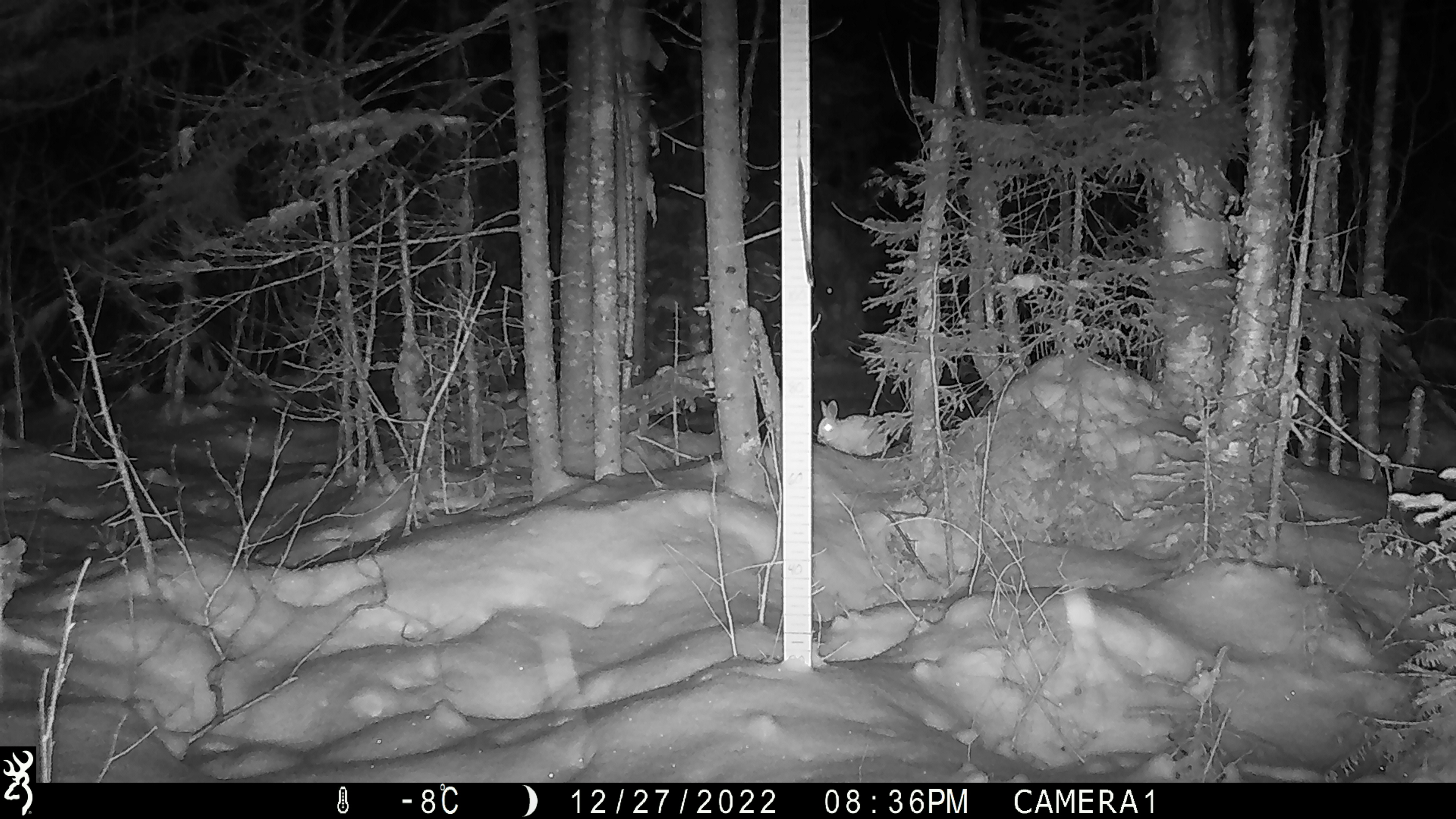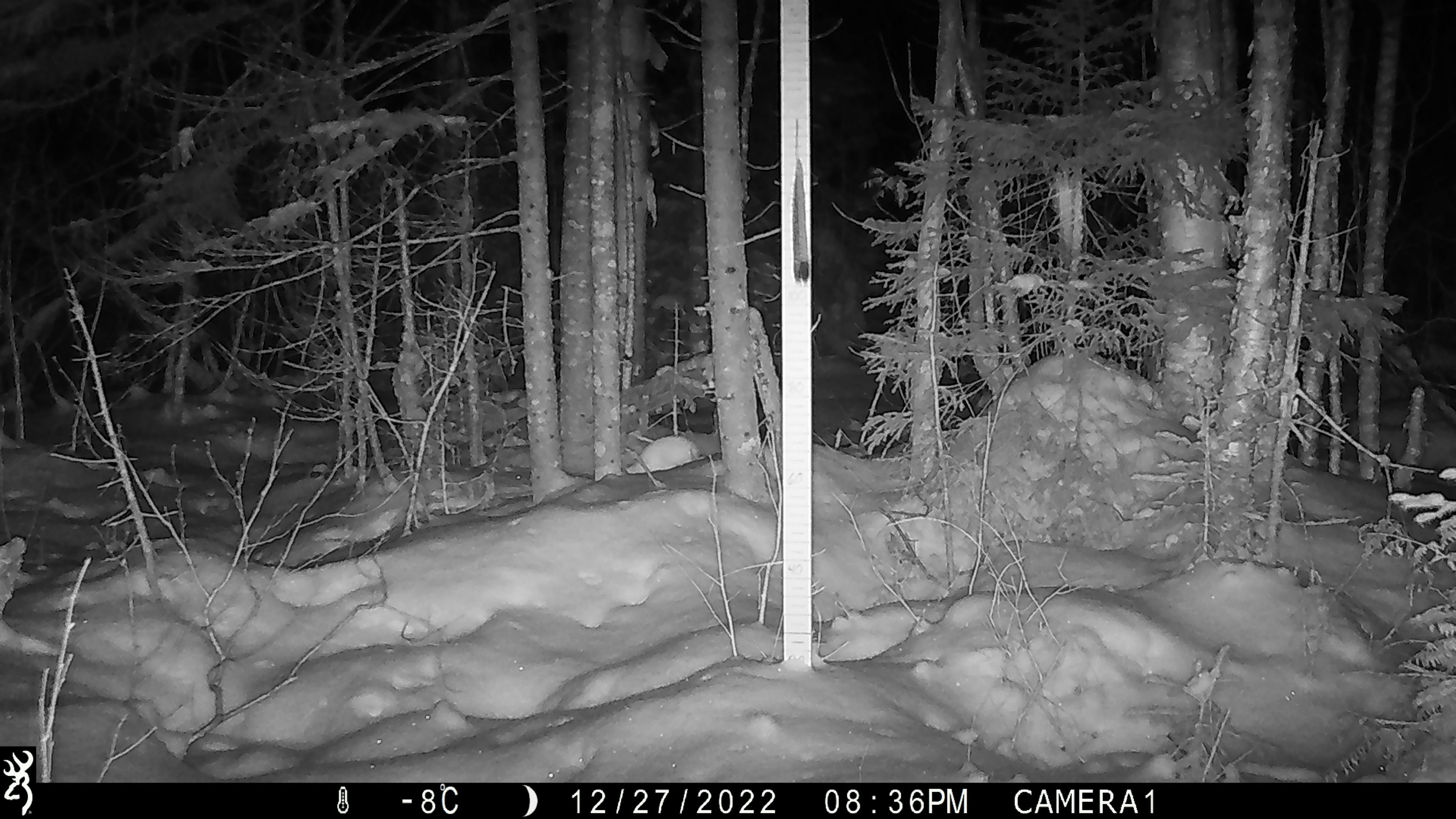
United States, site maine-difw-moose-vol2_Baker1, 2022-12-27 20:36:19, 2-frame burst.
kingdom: Animalia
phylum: Chordata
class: Mammalia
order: Lagomorpha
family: Leporidae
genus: Lepus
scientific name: Lepus americanus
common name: snowshoe hare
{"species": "snowshoe hare (Lepus americanus)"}